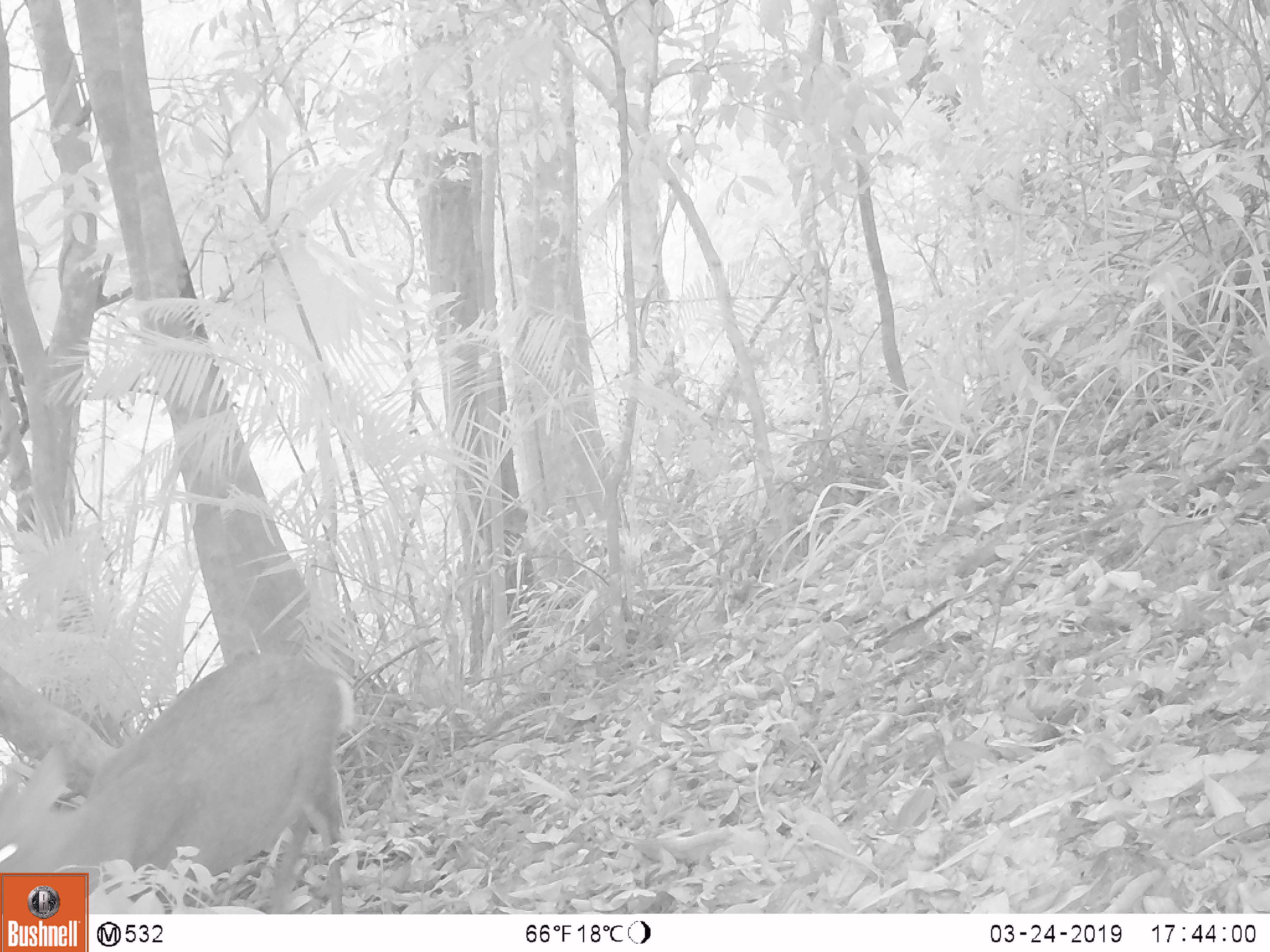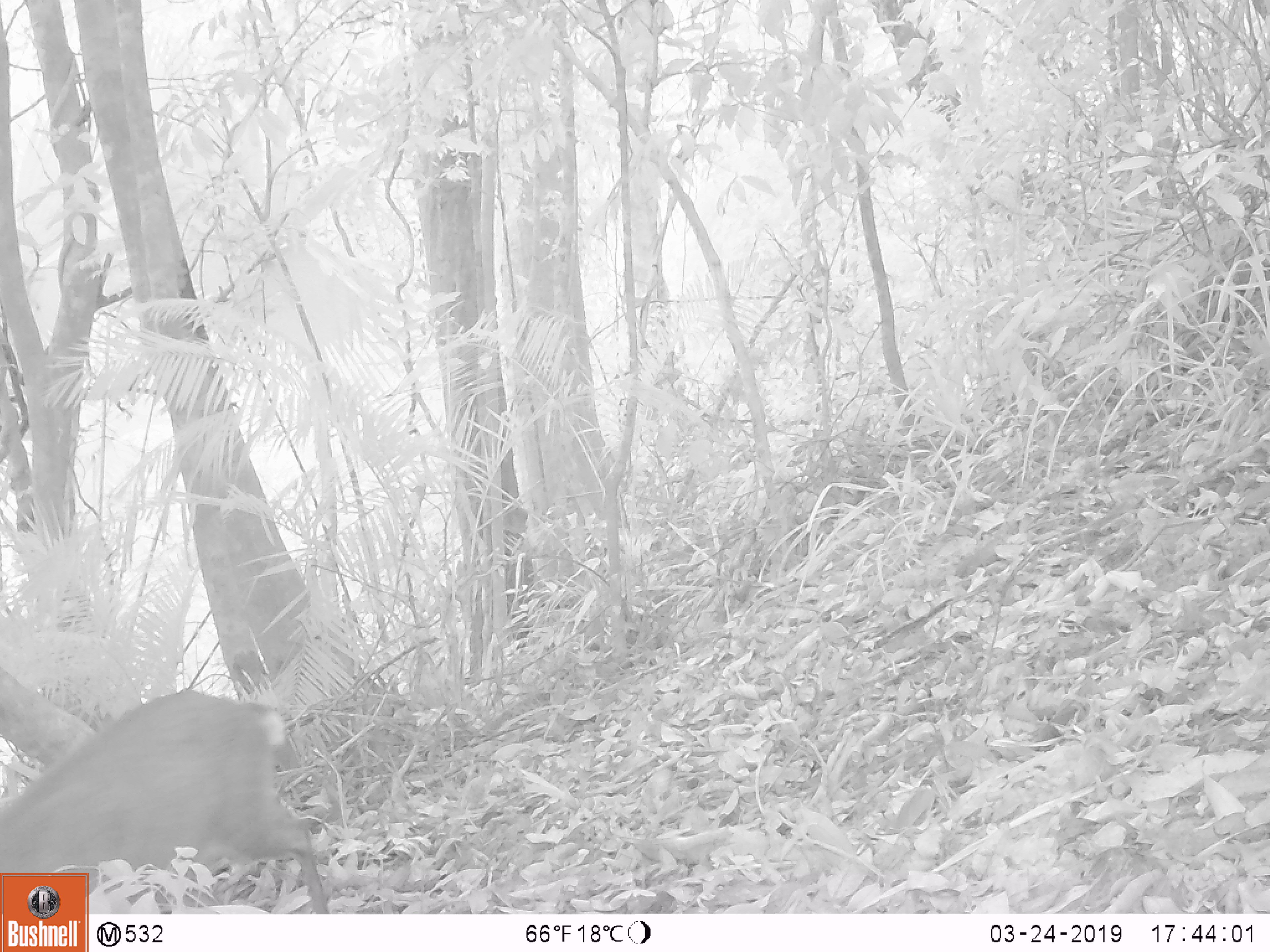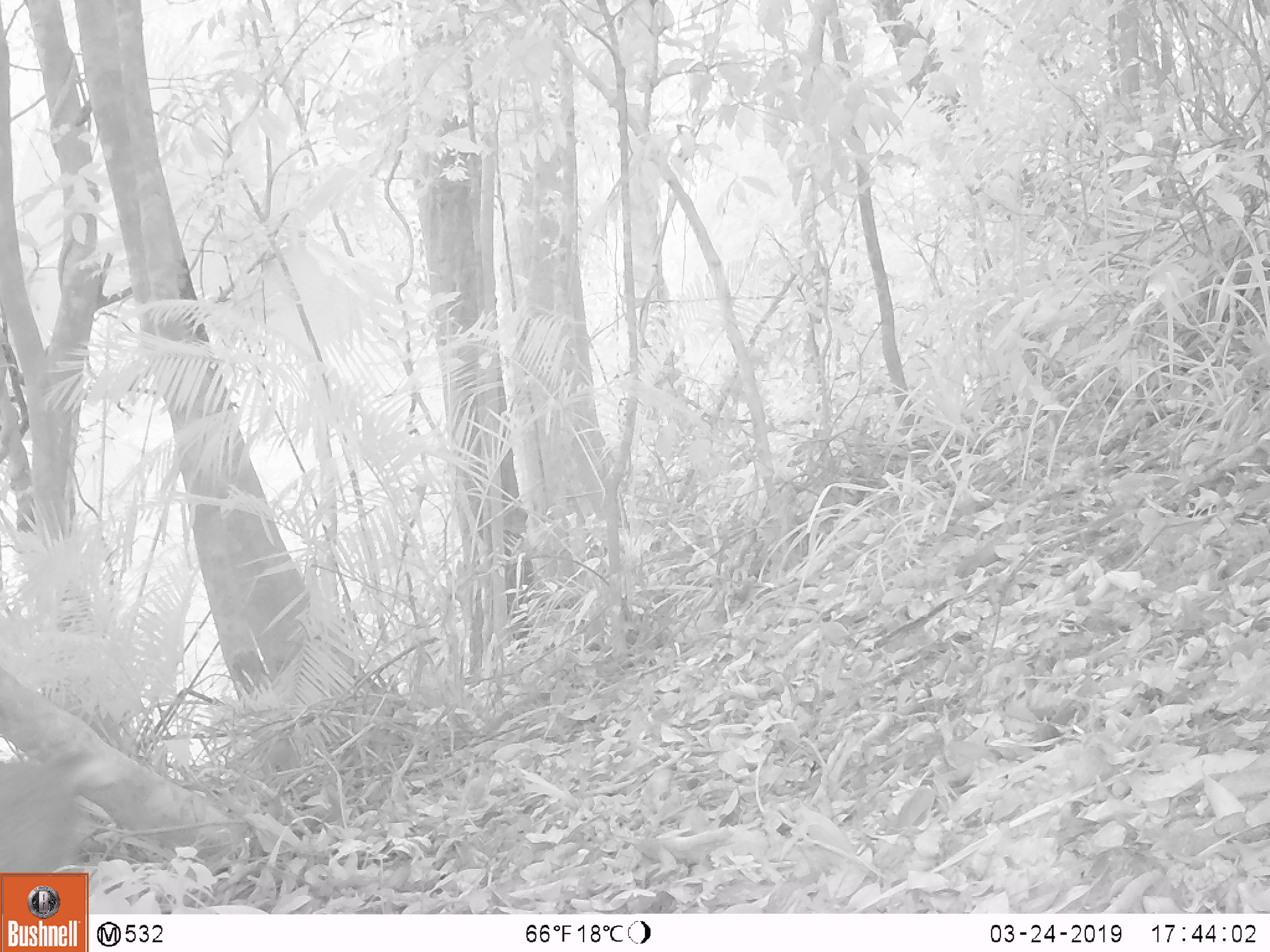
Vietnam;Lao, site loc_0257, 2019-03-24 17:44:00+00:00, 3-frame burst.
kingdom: Animalia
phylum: Chordata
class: Mammalia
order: Artiodactyla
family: Cervidae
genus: Muntiacus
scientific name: Muntiacus rooseveltorum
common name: roosevelt's muntjac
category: roosevelts muntjac group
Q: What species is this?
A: Roosevelts muntjac group (roosevelt's muntjac) (Muntiacus rooseveltorum).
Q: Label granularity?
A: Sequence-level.